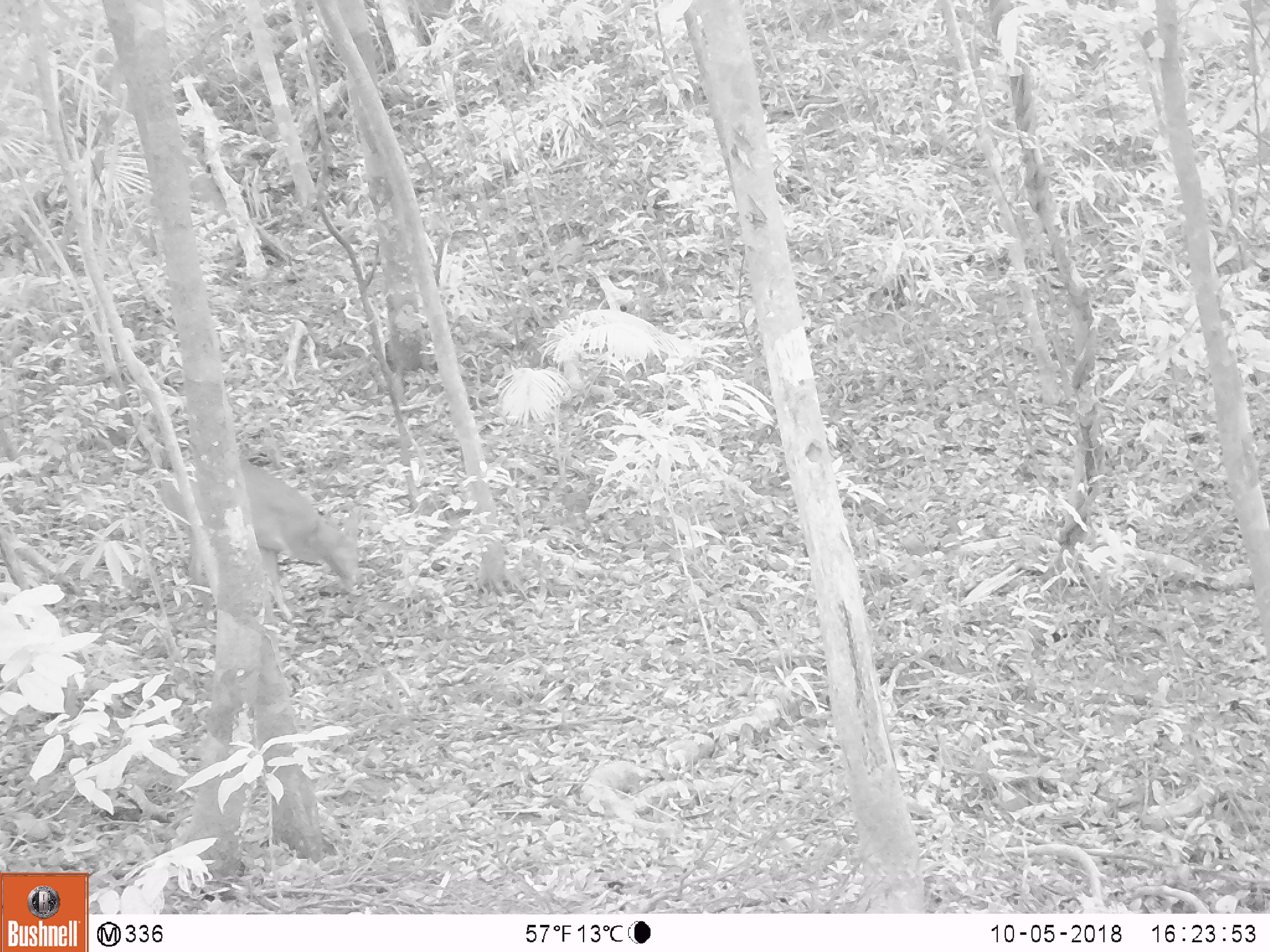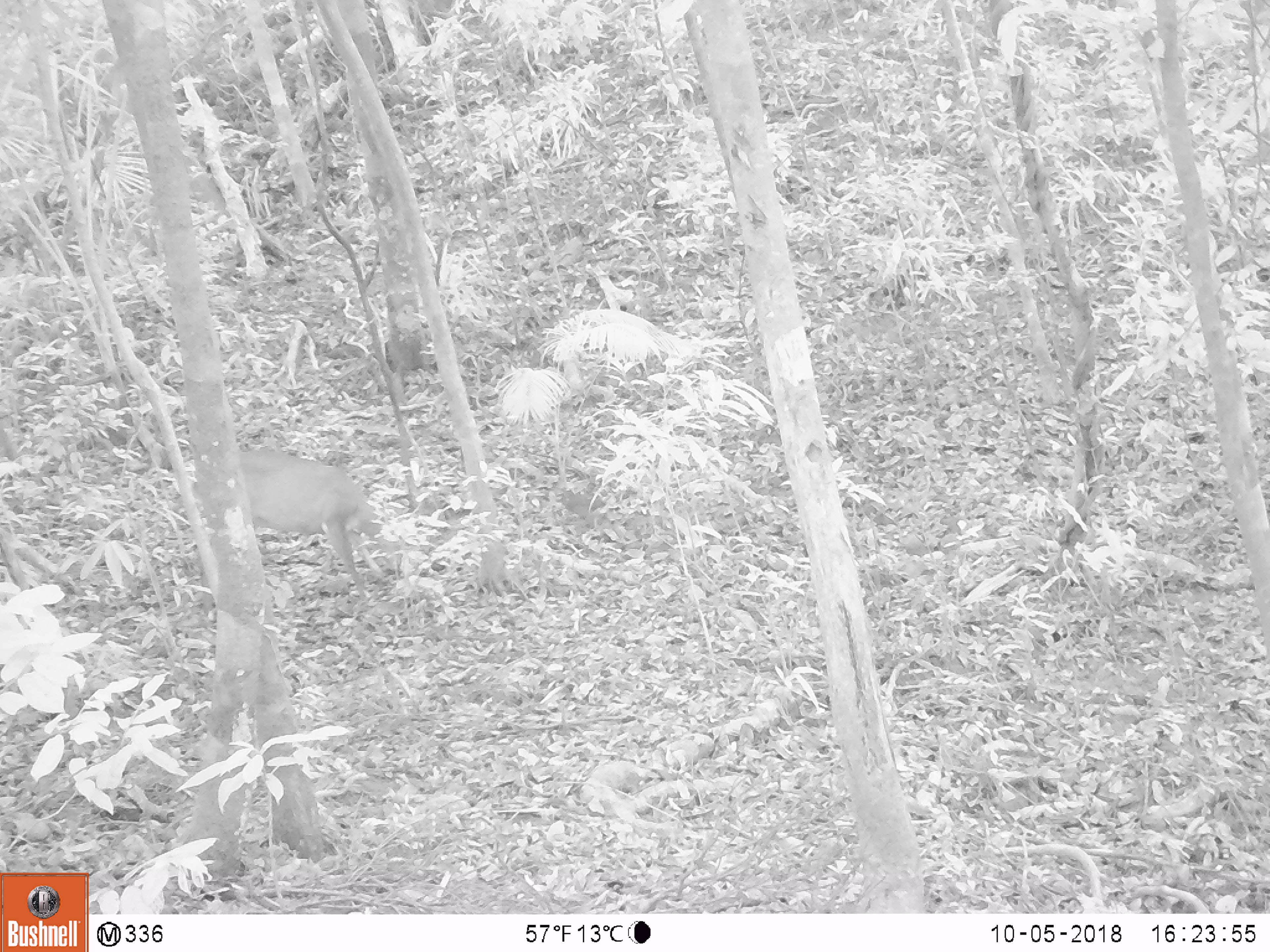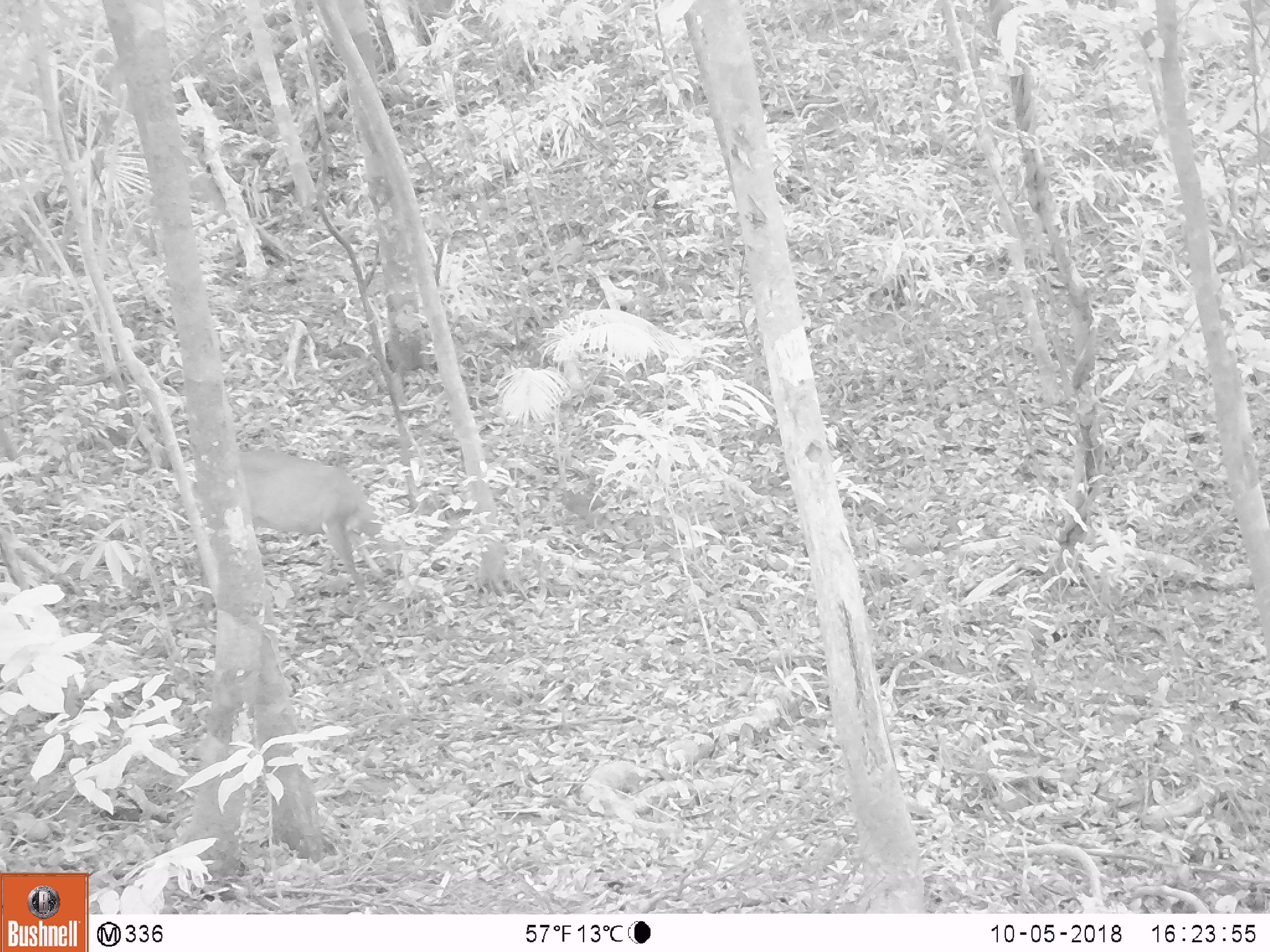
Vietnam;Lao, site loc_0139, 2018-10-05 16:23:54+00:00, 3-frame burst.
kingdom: Animalia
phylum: Chordata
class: Aves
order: Galliformes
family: Phasianidae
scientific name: Phasianidae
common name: partridge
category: unidentified partridge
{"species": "unidentified partridge (partridge) (Phasianidae)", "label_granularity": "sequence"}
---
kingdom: Animalia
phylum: Chordata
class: Mammalia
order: Artiodactyla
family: Cervidae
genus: Muntiacus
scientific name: Muntiacus vuquangensis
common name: large-antlered muntjac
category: large antlered muntjac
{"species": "large antlered muntjac (large-antlered muntjac) (Muntiacus vuquangensis)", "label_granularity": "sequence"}